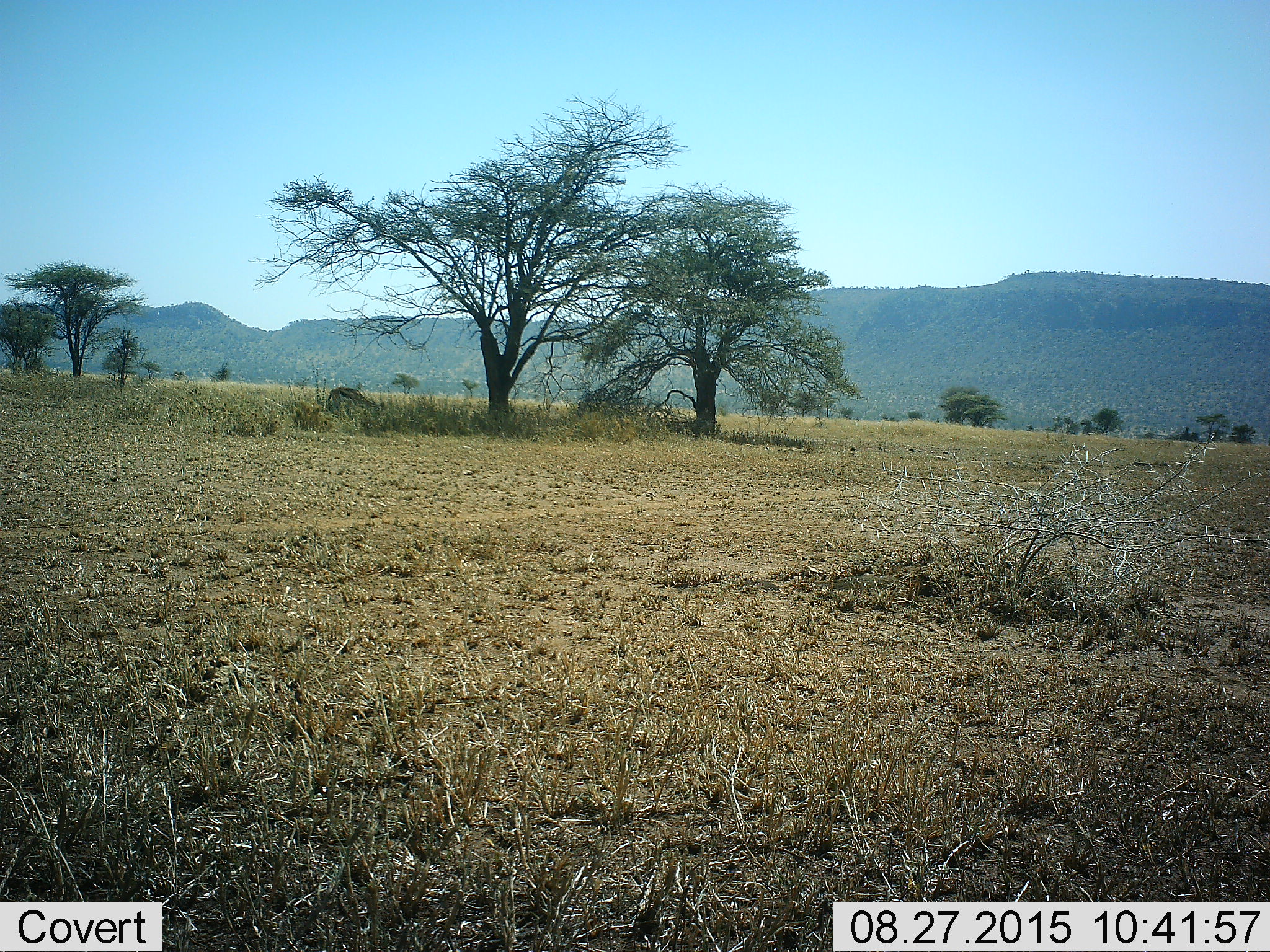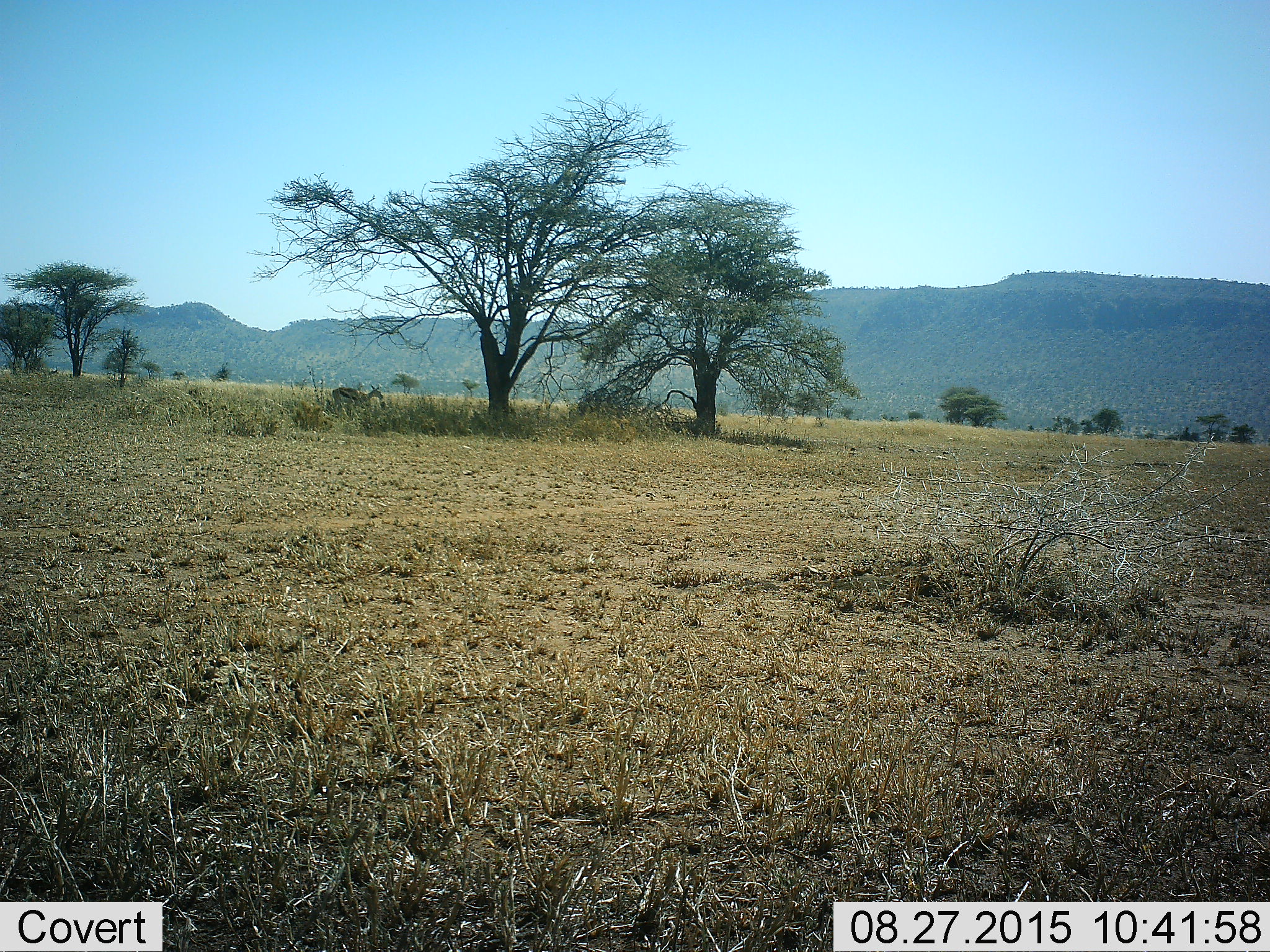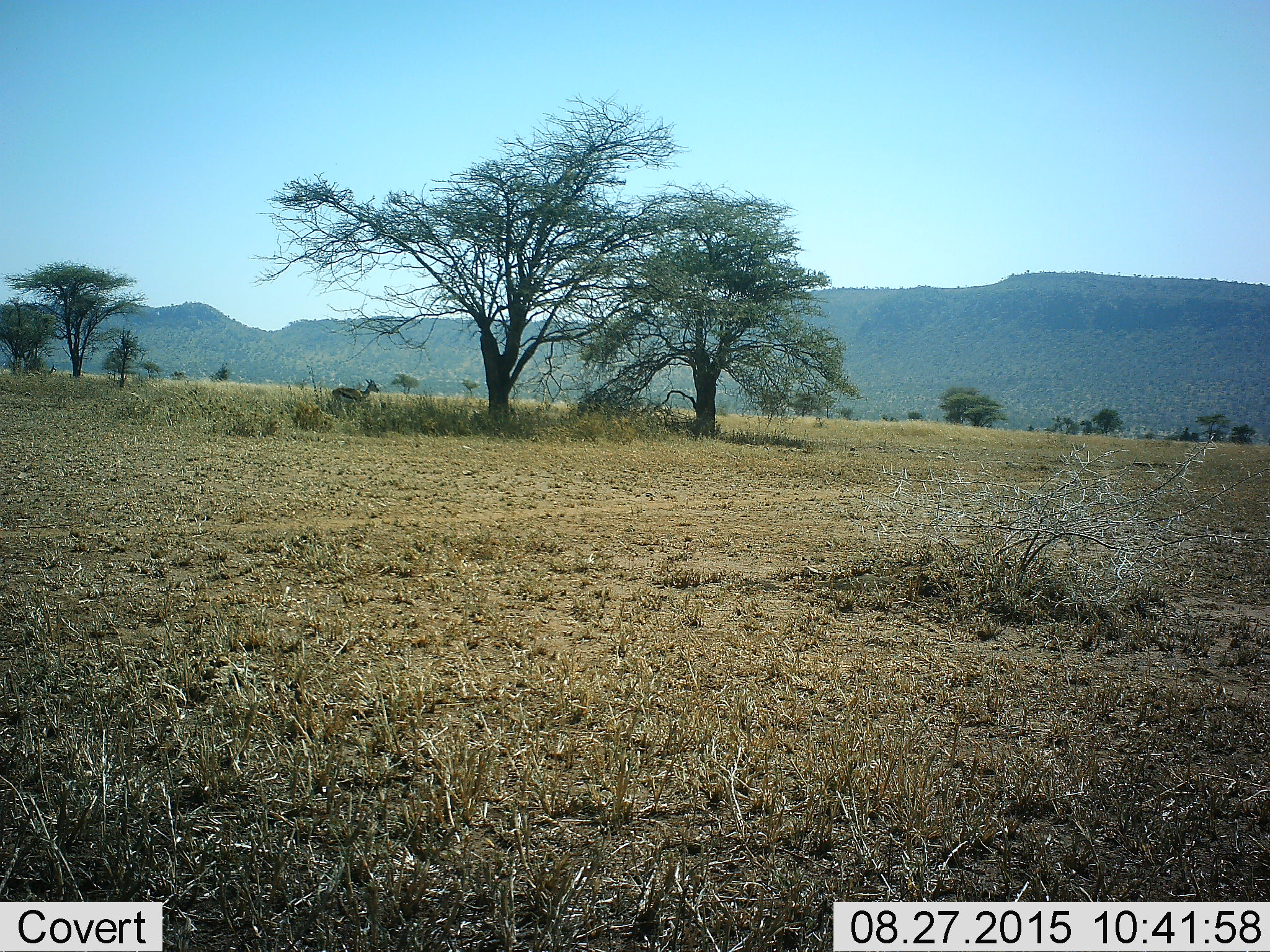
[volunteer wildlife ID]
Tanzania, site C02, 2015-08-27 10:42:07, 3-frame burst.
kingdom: Animalia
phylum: Chordata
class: Mammalia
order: Artiodactyla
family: Bovidae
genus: Eudorcas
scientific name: Eudorcas thomsonii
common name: thomson's gazelle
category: gazellethomsons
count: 1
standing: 31%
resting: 0%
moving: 0%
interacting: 0%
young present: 6%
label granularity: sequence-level